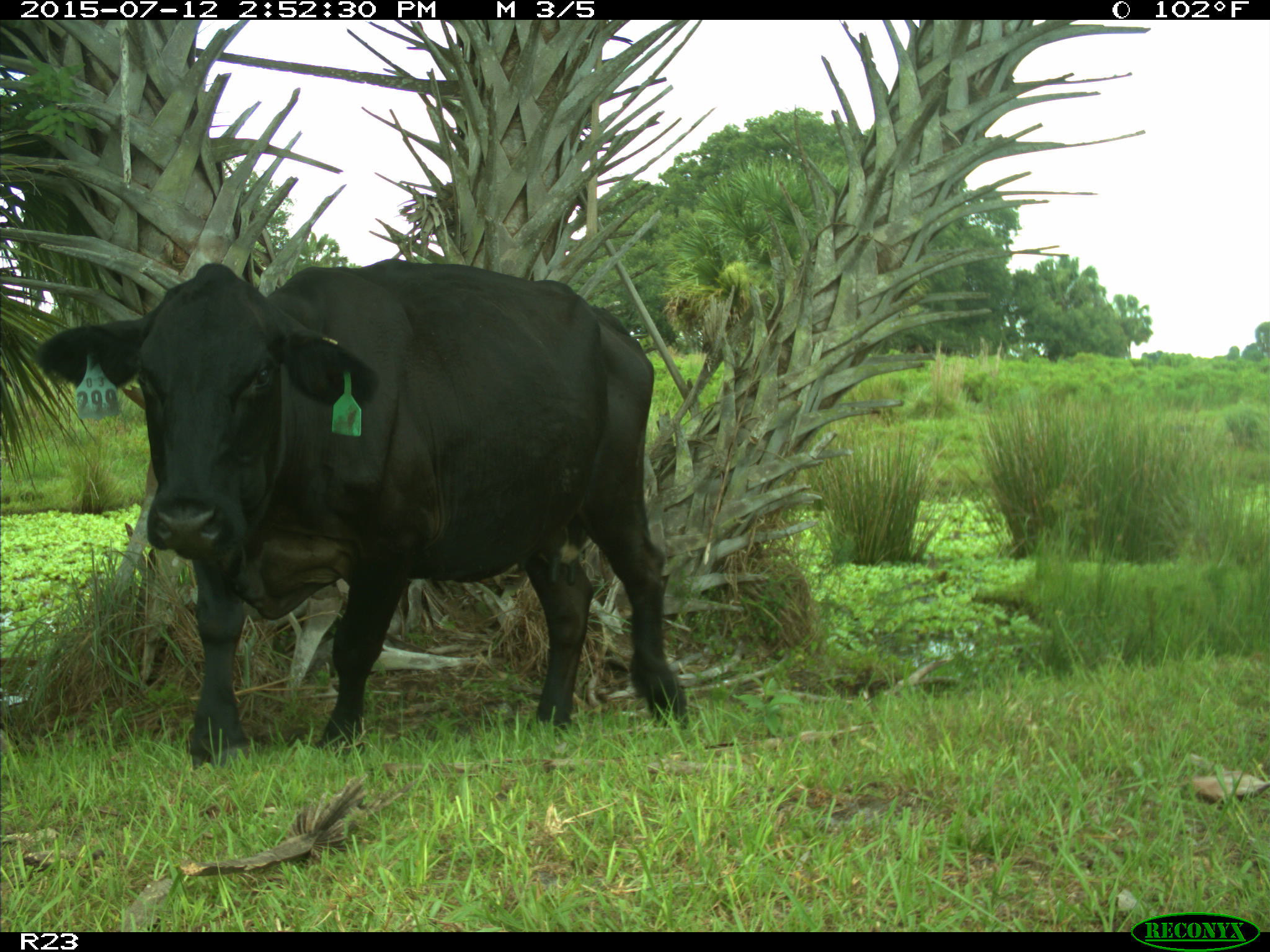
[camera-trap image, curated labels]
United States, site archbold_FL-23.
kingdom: Animalia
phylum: Chordata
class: Mammalia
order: Artiodactyla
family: Bovidae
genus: Bos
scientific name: Bos taurus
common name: domestic cow